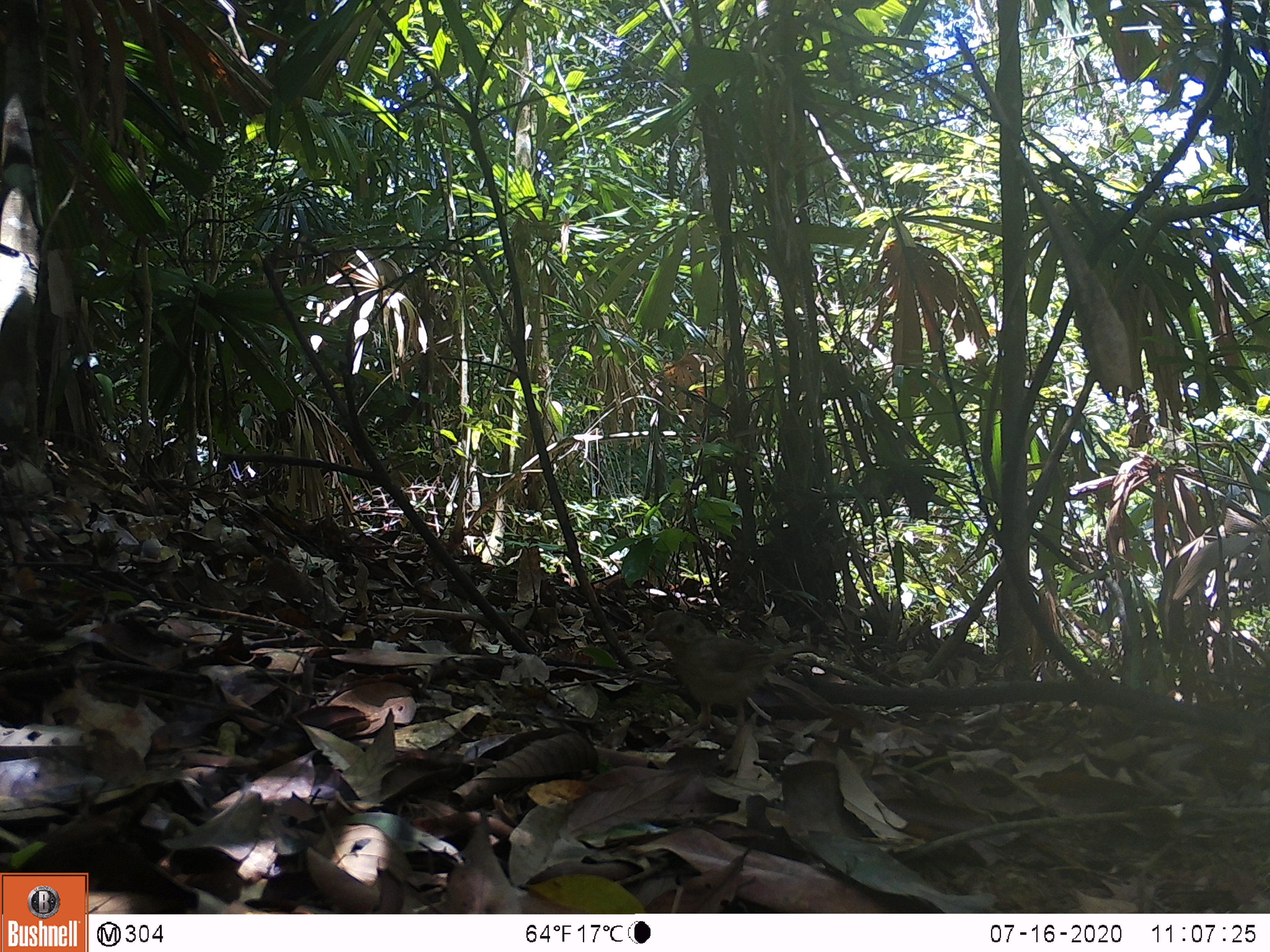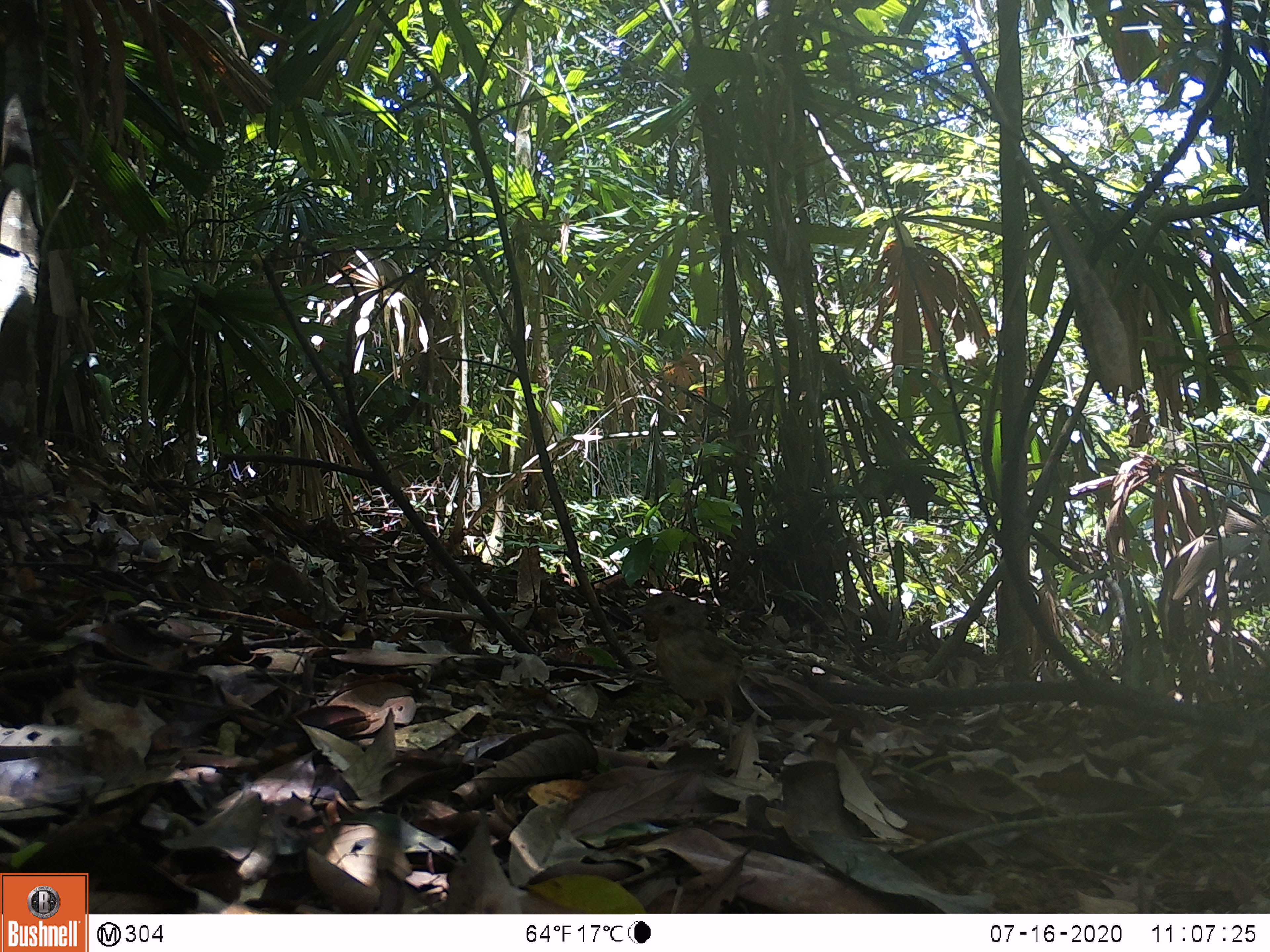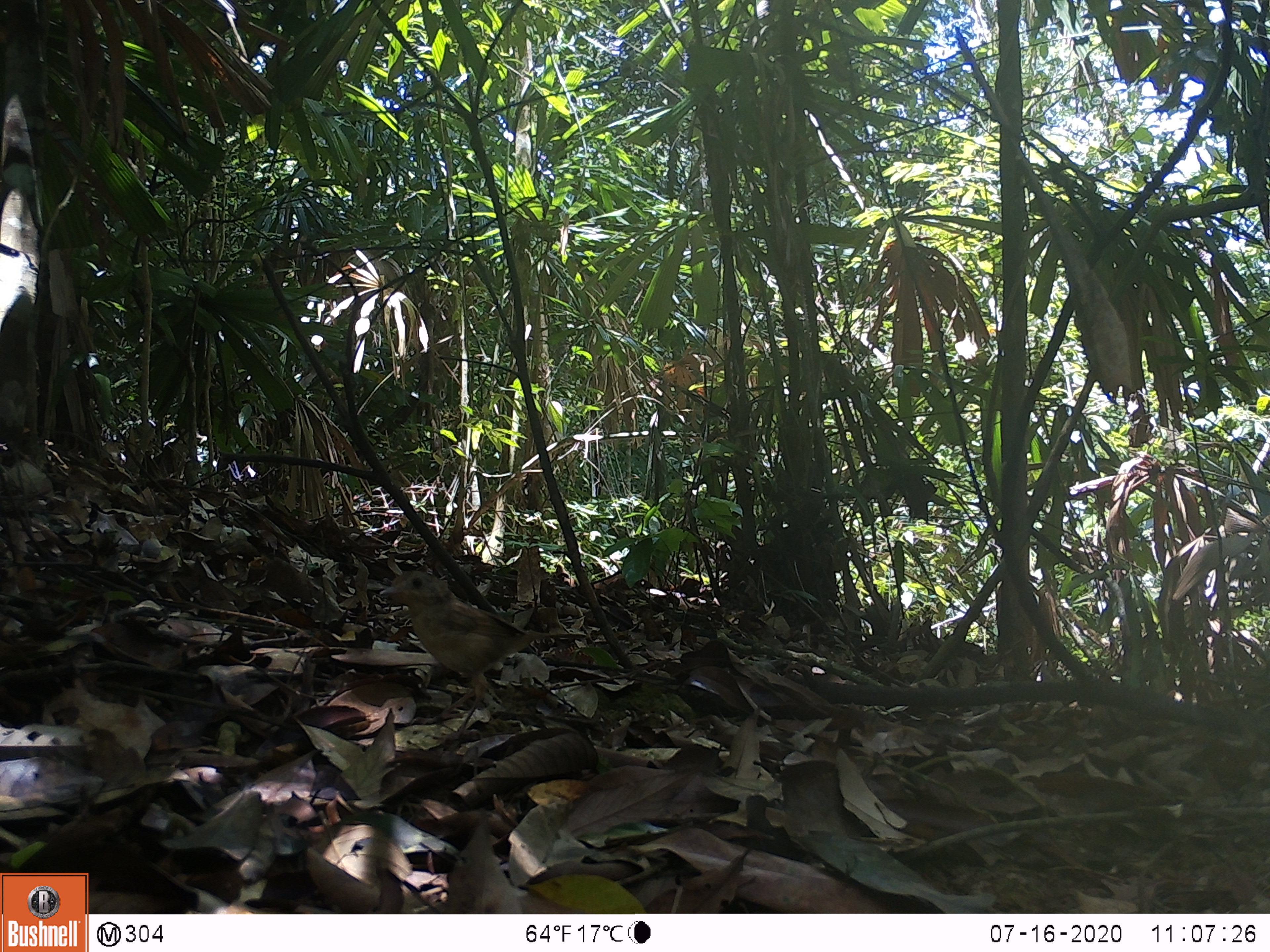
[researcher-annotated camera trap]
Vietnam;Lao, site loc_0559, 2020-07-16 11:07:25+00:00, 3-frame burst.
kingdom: Animalia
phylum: Chordata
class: Aves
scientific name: Aves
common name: bird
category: unidentified bird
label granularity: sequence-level